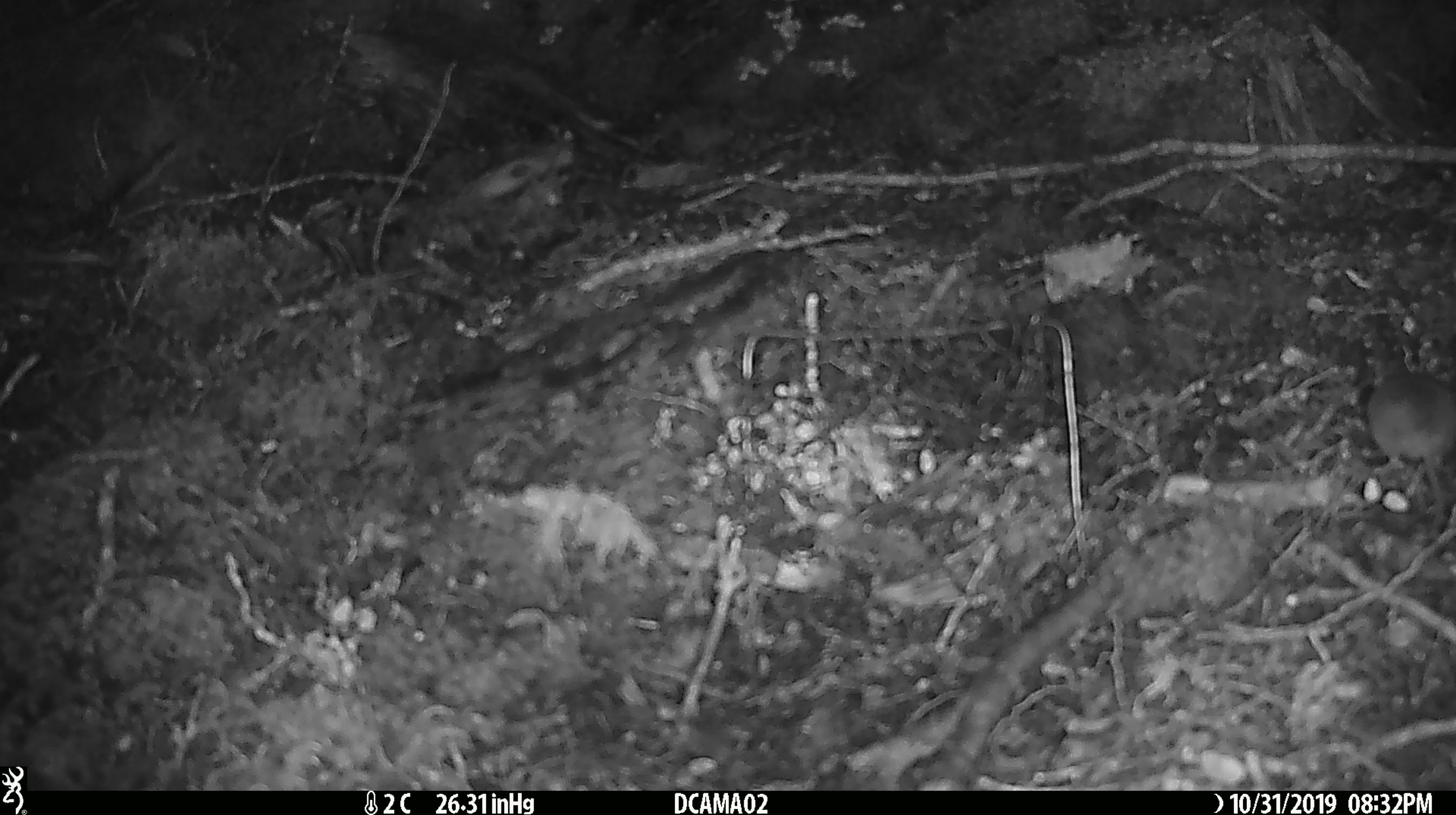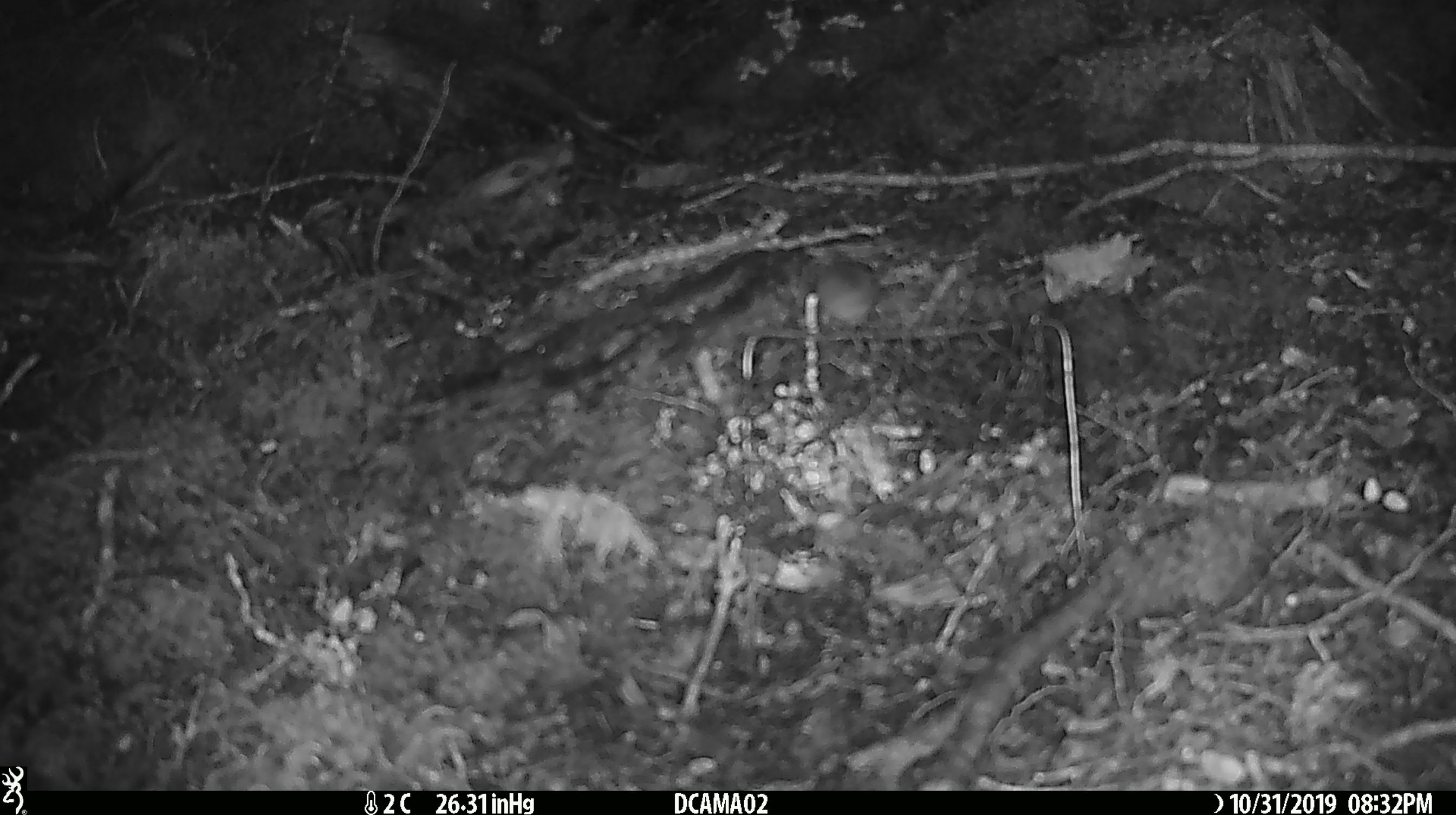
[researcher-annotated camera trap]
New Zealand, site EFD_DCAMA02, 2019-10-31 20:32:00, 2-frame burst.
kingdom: Animalia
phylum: Chordata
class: Mammalia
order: Rodentia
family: Muridae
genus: Mus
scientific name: Mus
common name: mouse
Mouse (Mus).